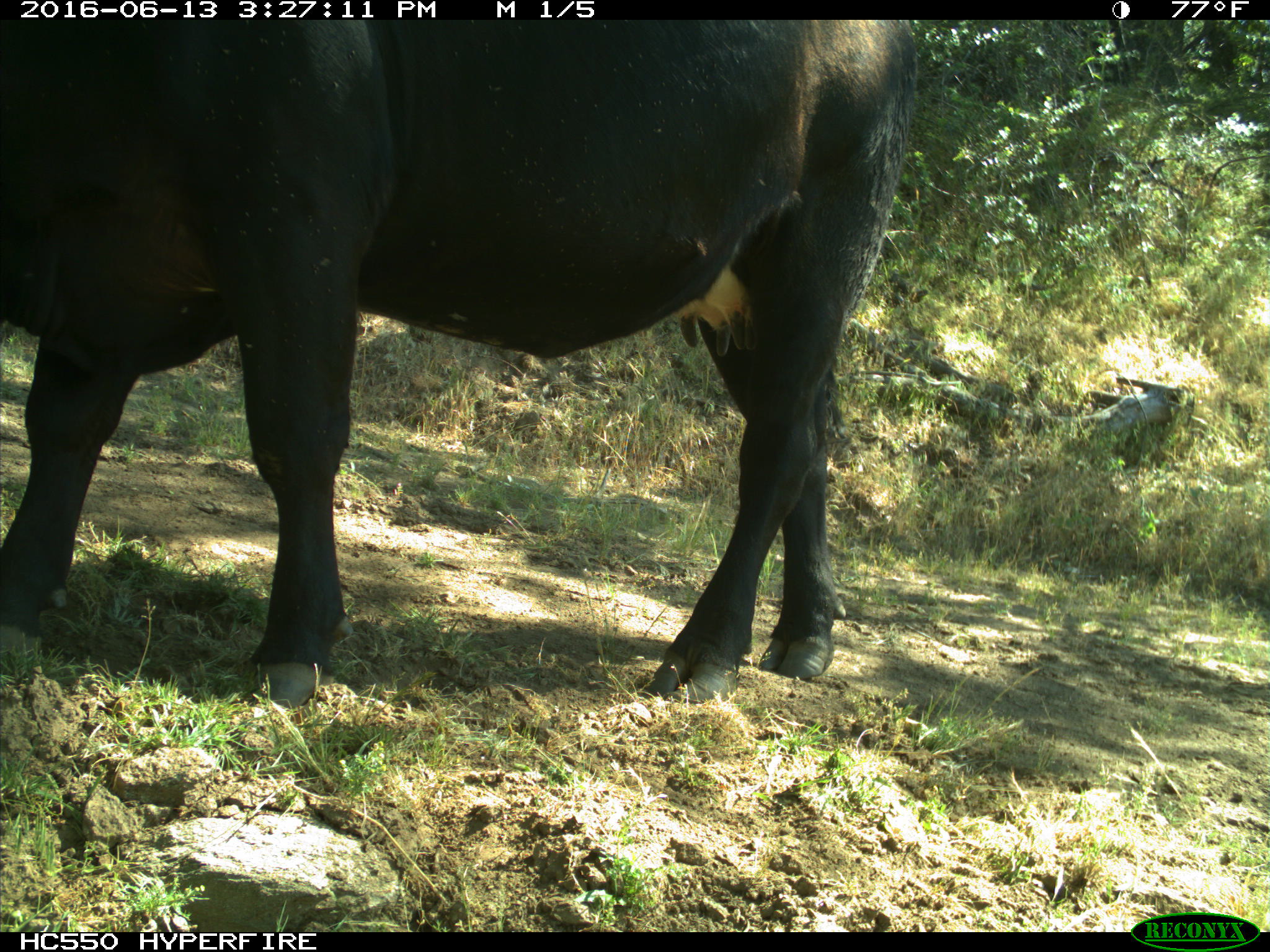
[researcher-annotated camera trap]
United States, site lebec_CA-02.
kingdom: Animalia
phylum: Chordata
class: Mammalia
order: Artiodactyla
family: Bovidae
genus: Bos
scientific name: Bos taurus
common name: domestic cow